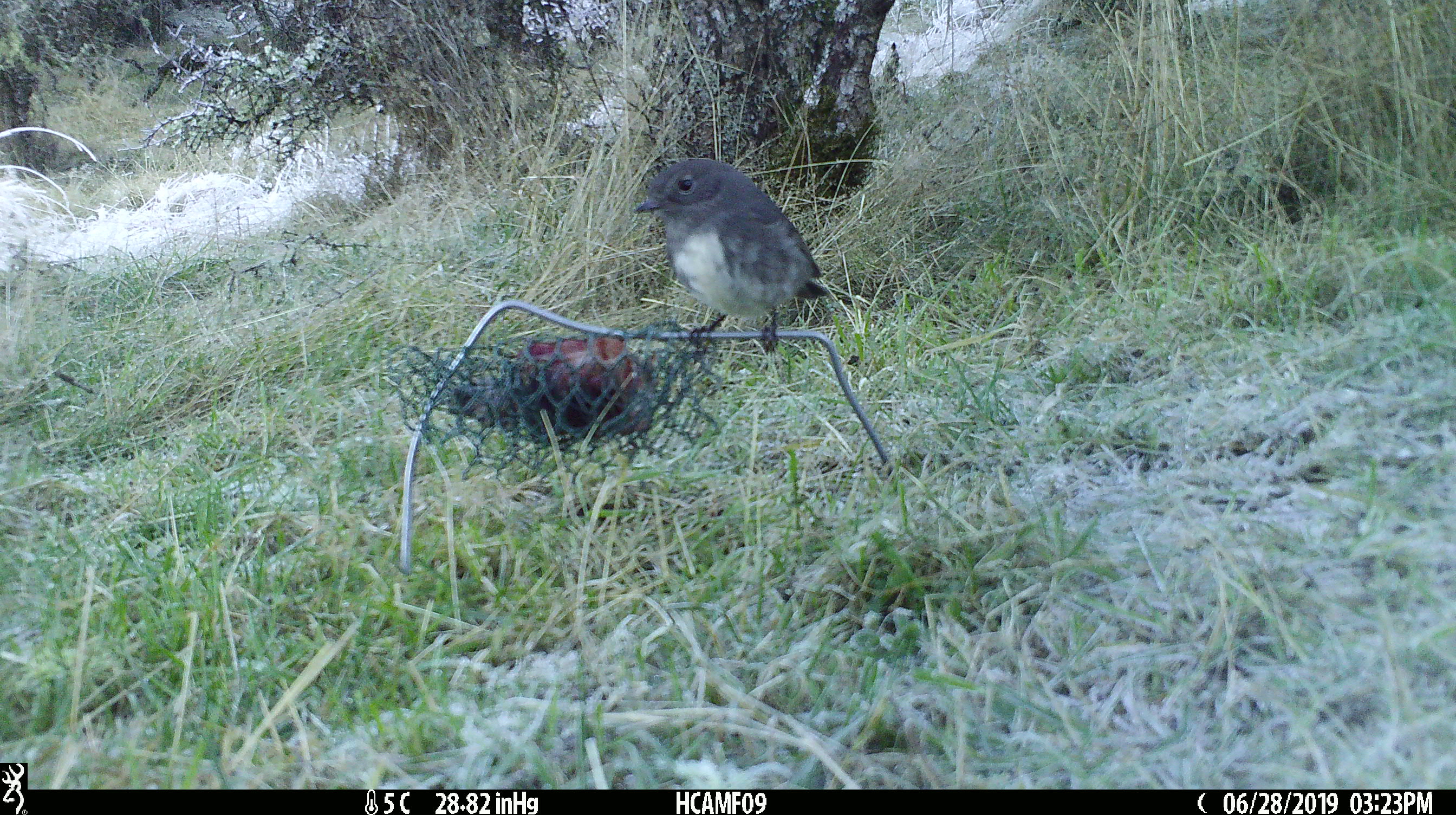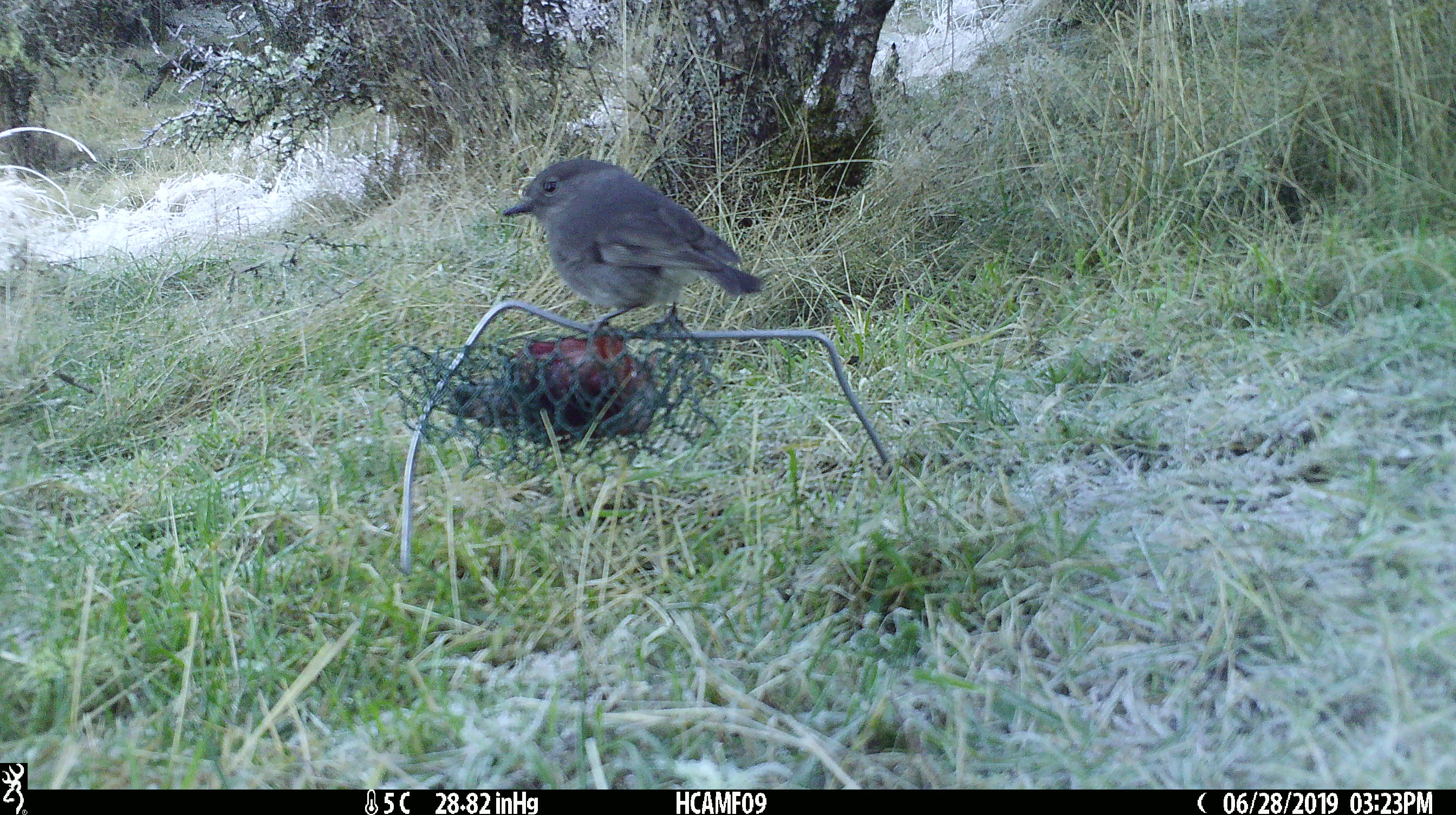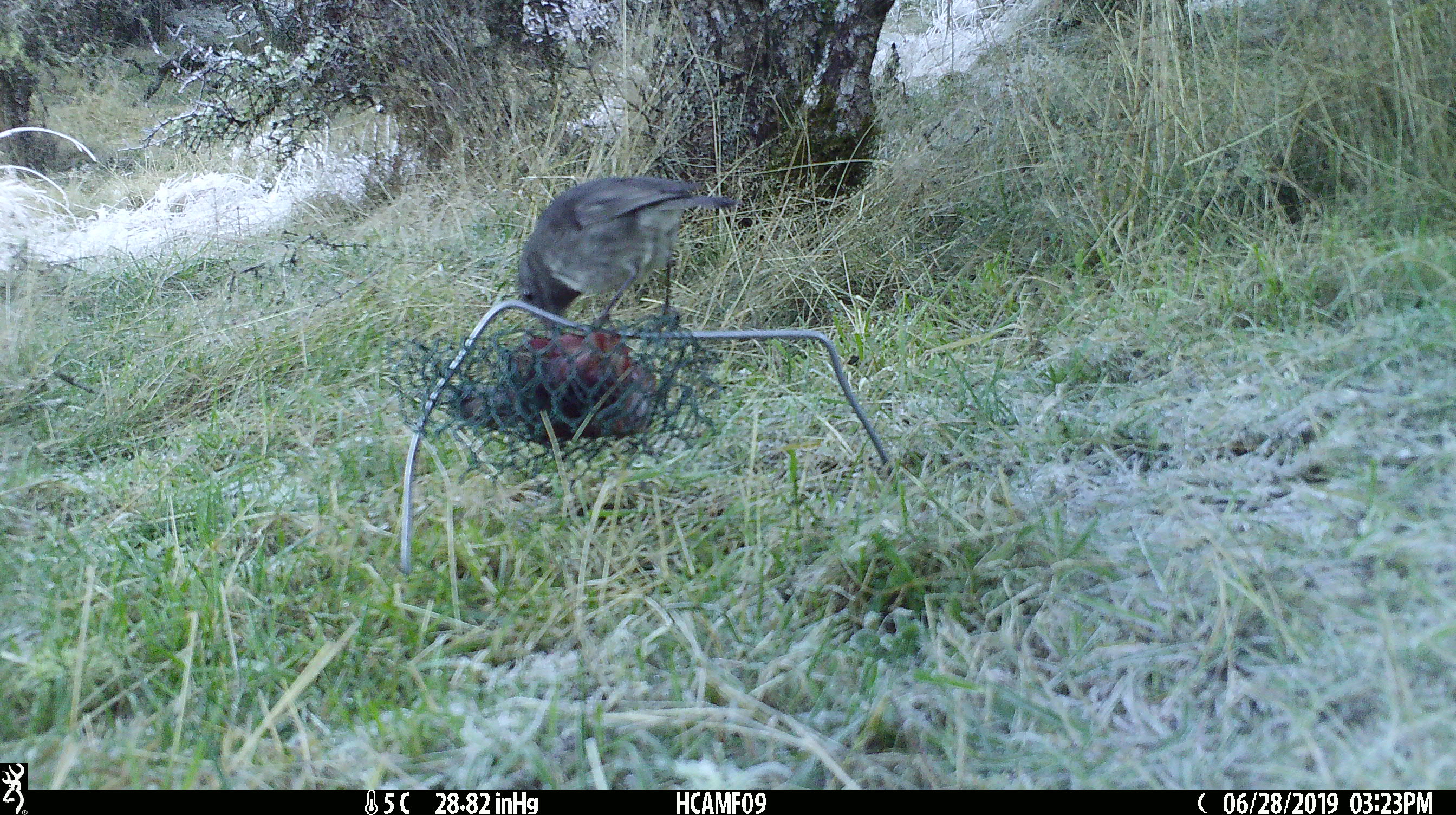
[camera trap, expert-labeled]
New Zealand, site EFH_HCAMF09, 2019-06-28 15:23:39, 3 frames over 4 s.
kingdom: Animalia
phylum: Chordata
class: Aves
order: Passeriformes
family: Petroicidae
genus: Petroica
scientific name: Petroica australis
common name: new zealand robin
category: robin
Robin (new zealand robin) (Petroica australis).